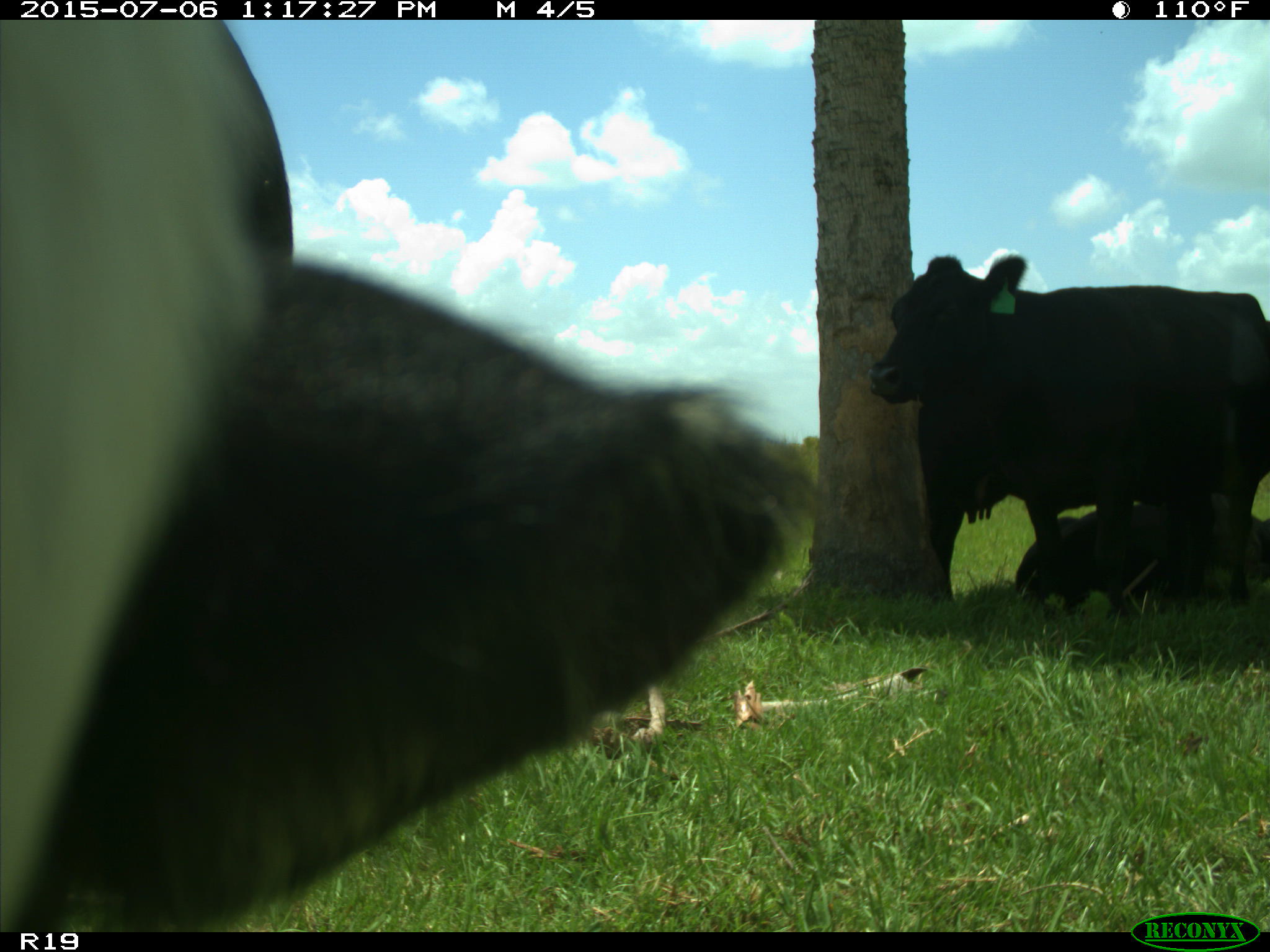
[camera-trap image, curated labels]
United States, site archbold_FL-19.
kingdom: Animalia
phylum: Chordata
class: Mammalia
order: Artiodactyla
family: Bovidae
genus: Bos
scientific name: Bos taurus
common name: domestic cow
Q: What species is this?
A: Bos taurus (domestic cow).